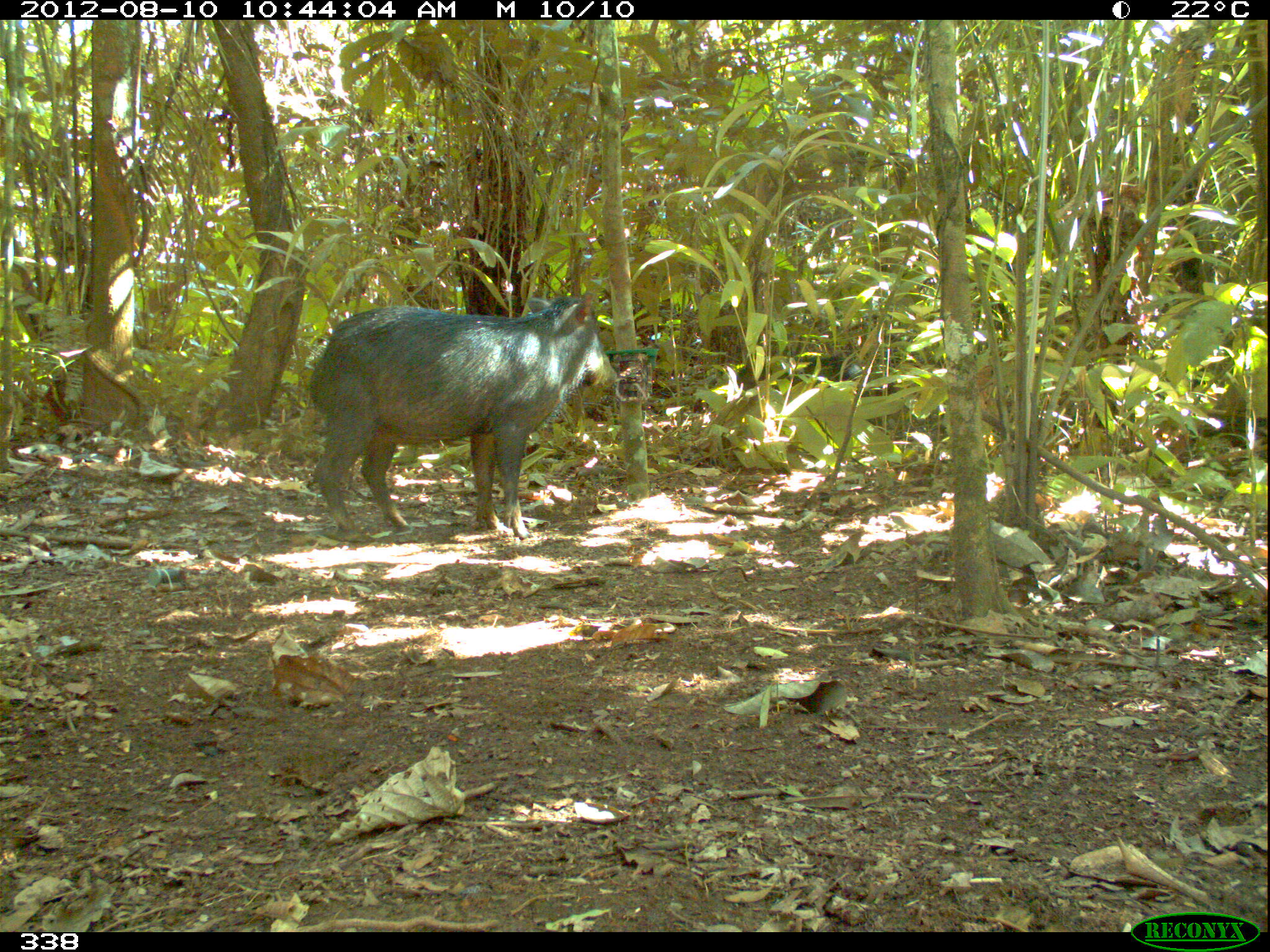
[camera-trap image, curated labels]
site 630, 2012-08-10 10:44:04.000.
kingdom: Animalia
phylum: Chordata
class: Mammalia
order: Artiodactyla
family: Tayassuidae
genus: Tayassu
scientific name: Tayassu pecari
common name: white-lipped peccary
Tayassu pecari (white-lipped peccary).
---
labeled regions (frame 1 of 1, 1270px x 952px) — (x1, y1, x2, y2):
tayassu pecari: (305, 287, 616, 538)